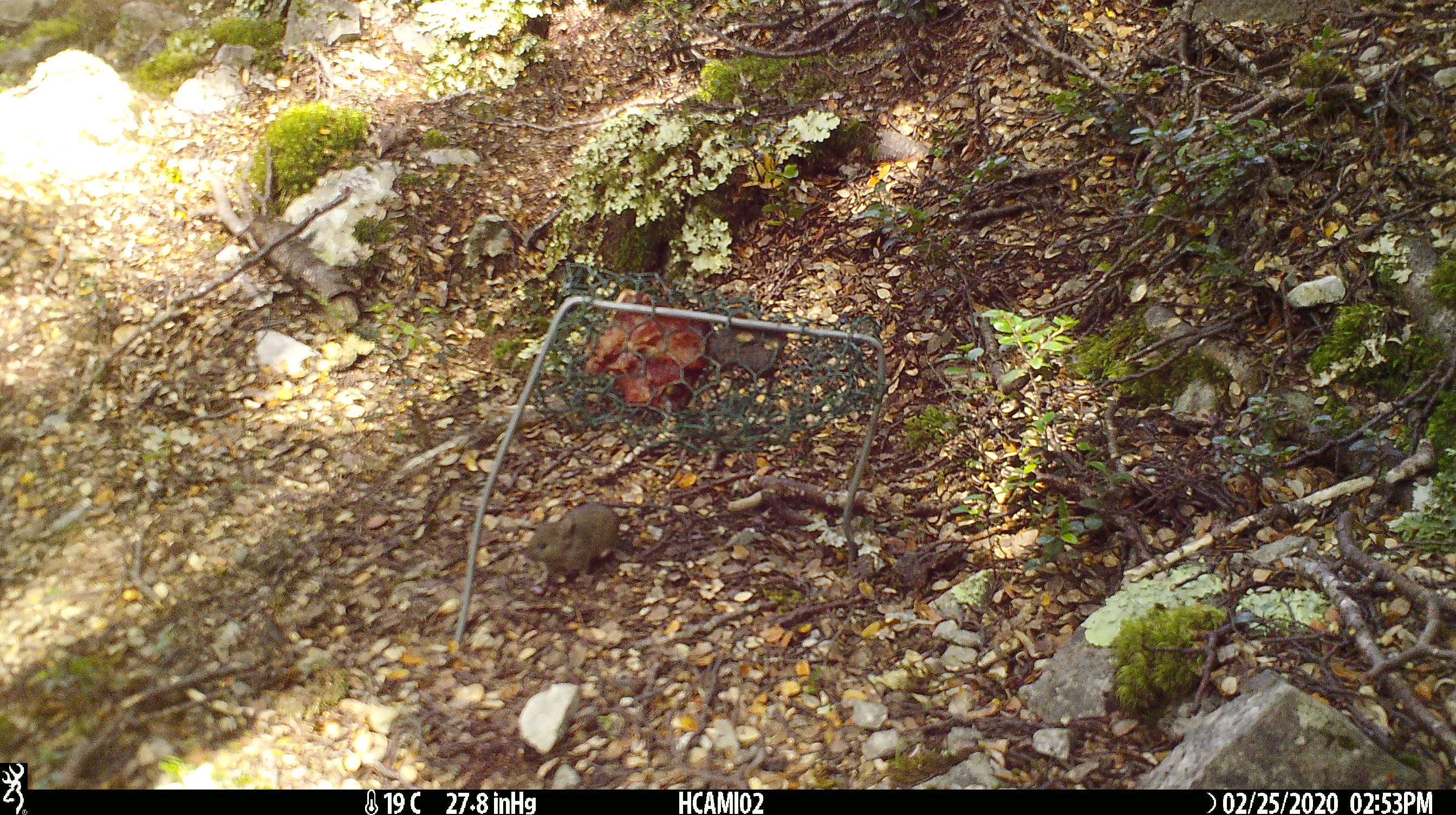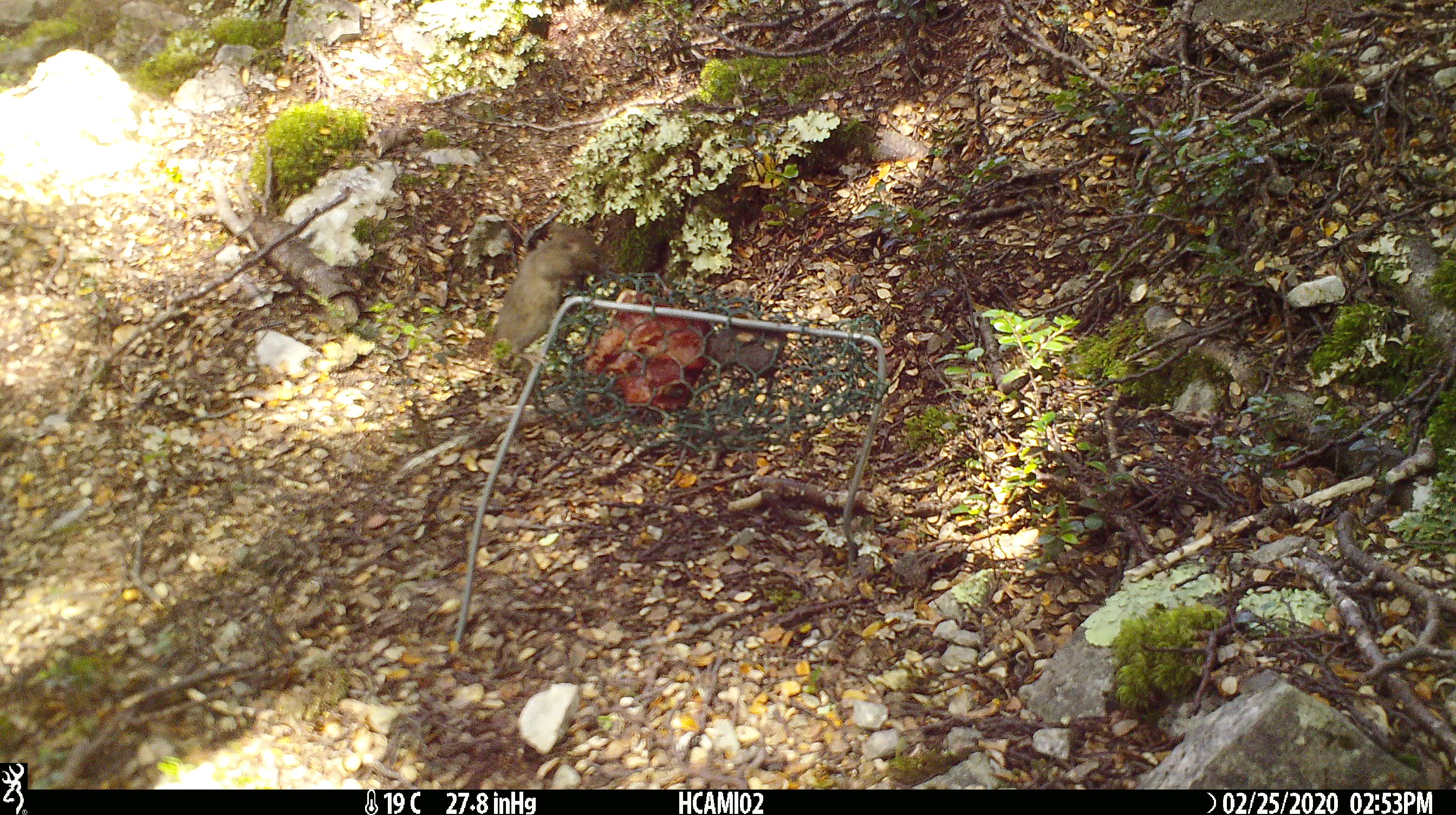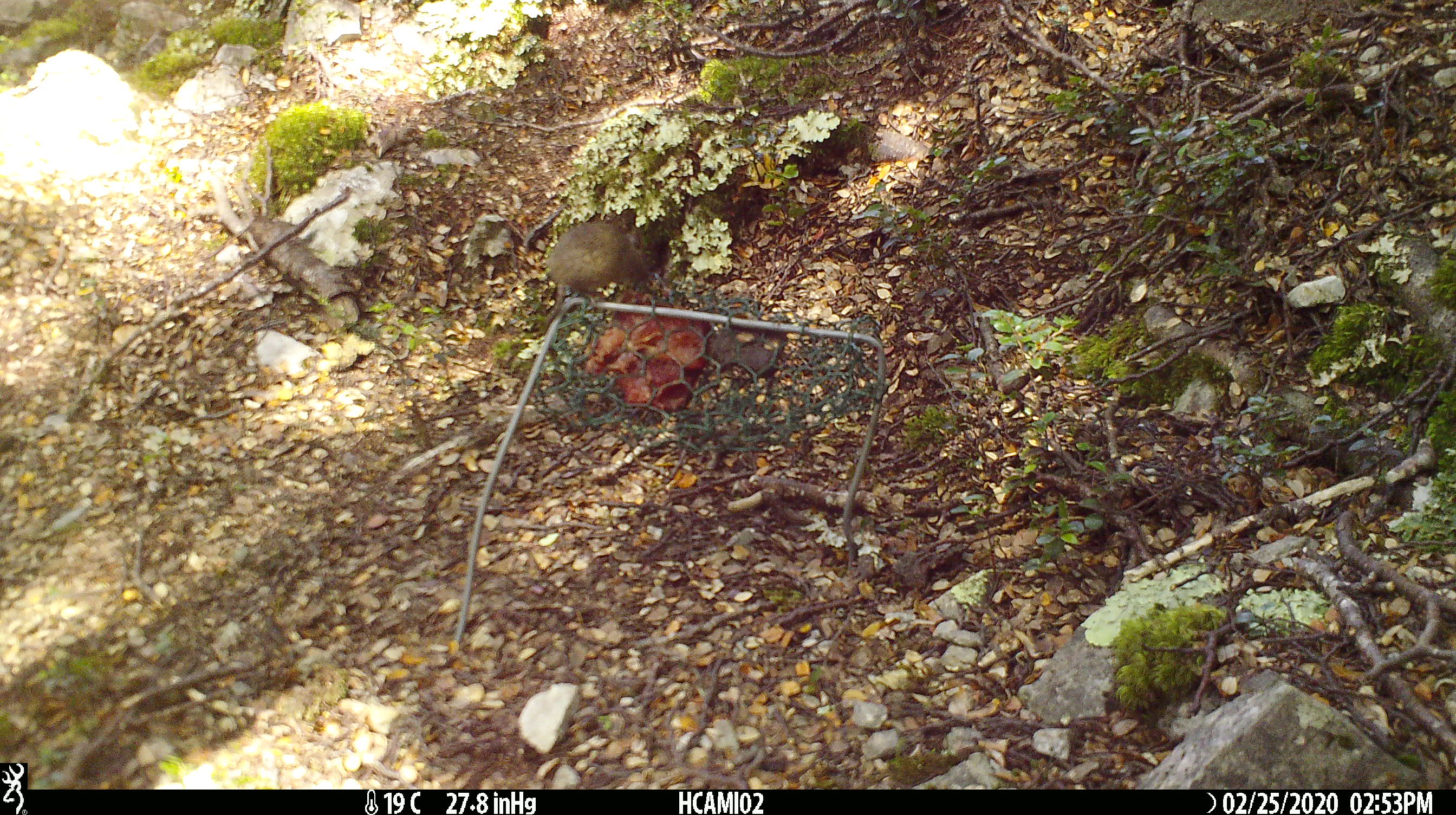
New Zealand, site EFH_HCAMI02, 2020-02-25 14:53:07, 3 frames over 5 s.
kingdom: Animalia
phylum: Chordata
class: Mammalia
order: Rodentia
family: Muridae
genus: Mus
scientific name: Mus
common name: mouse